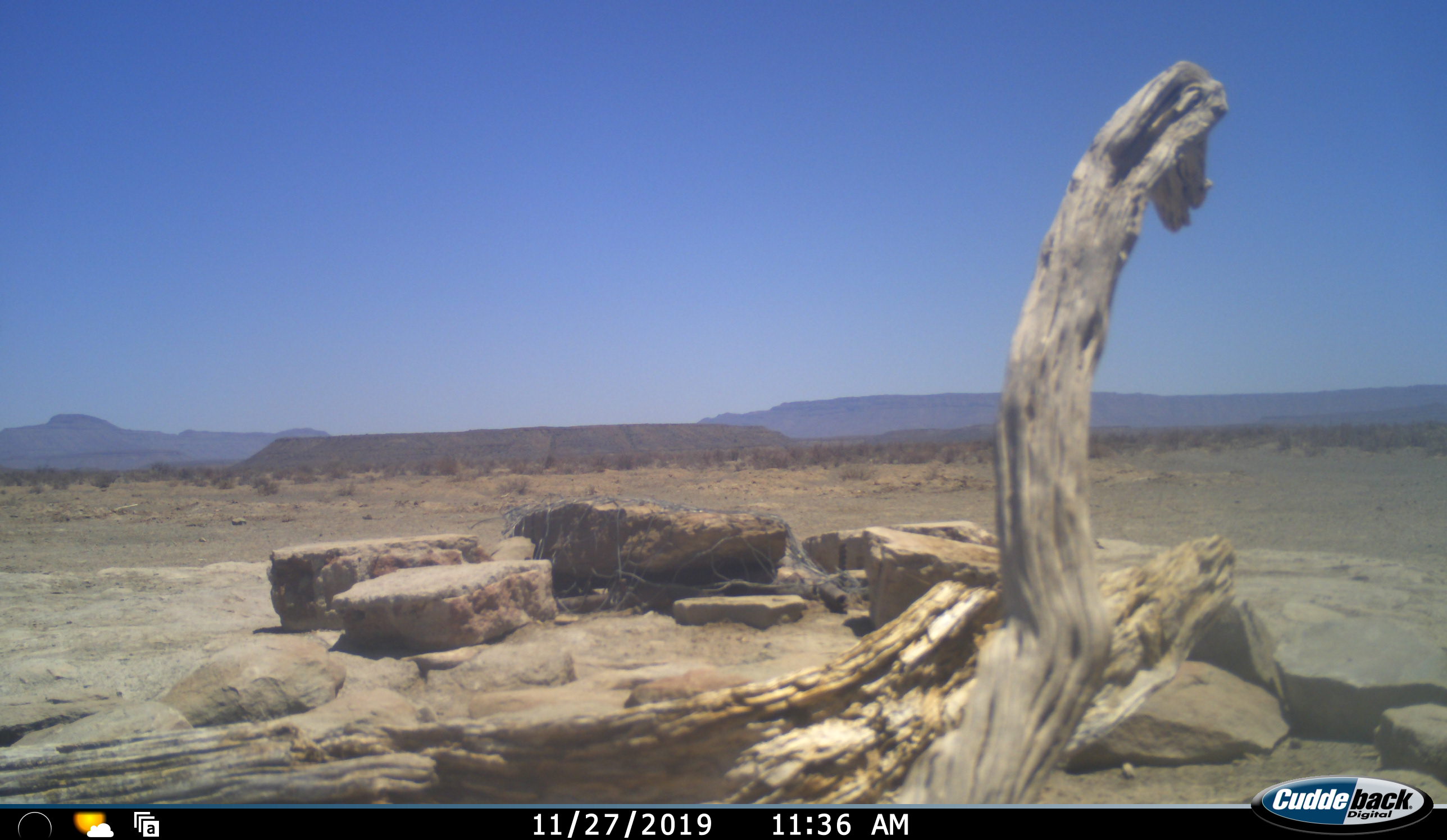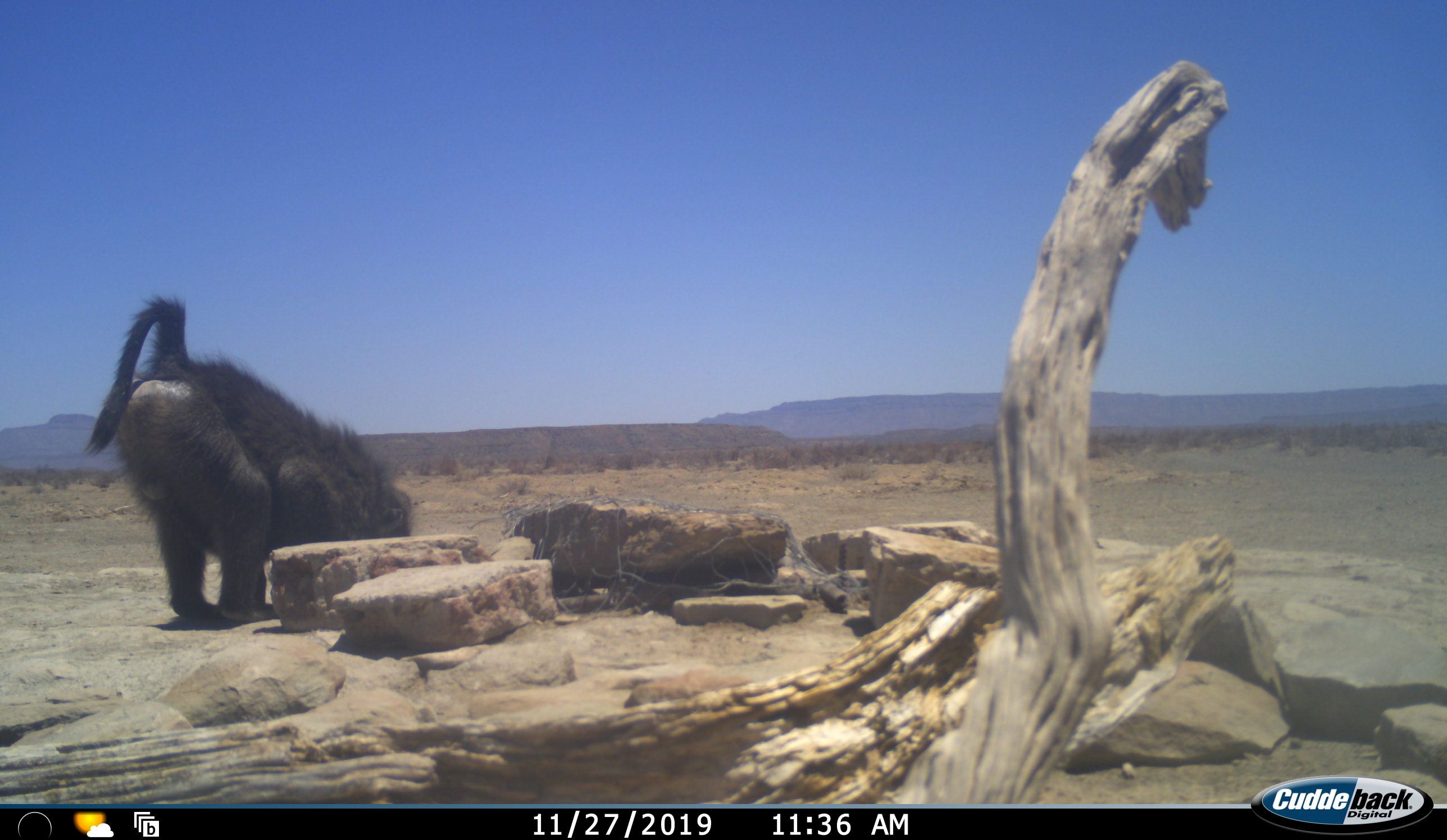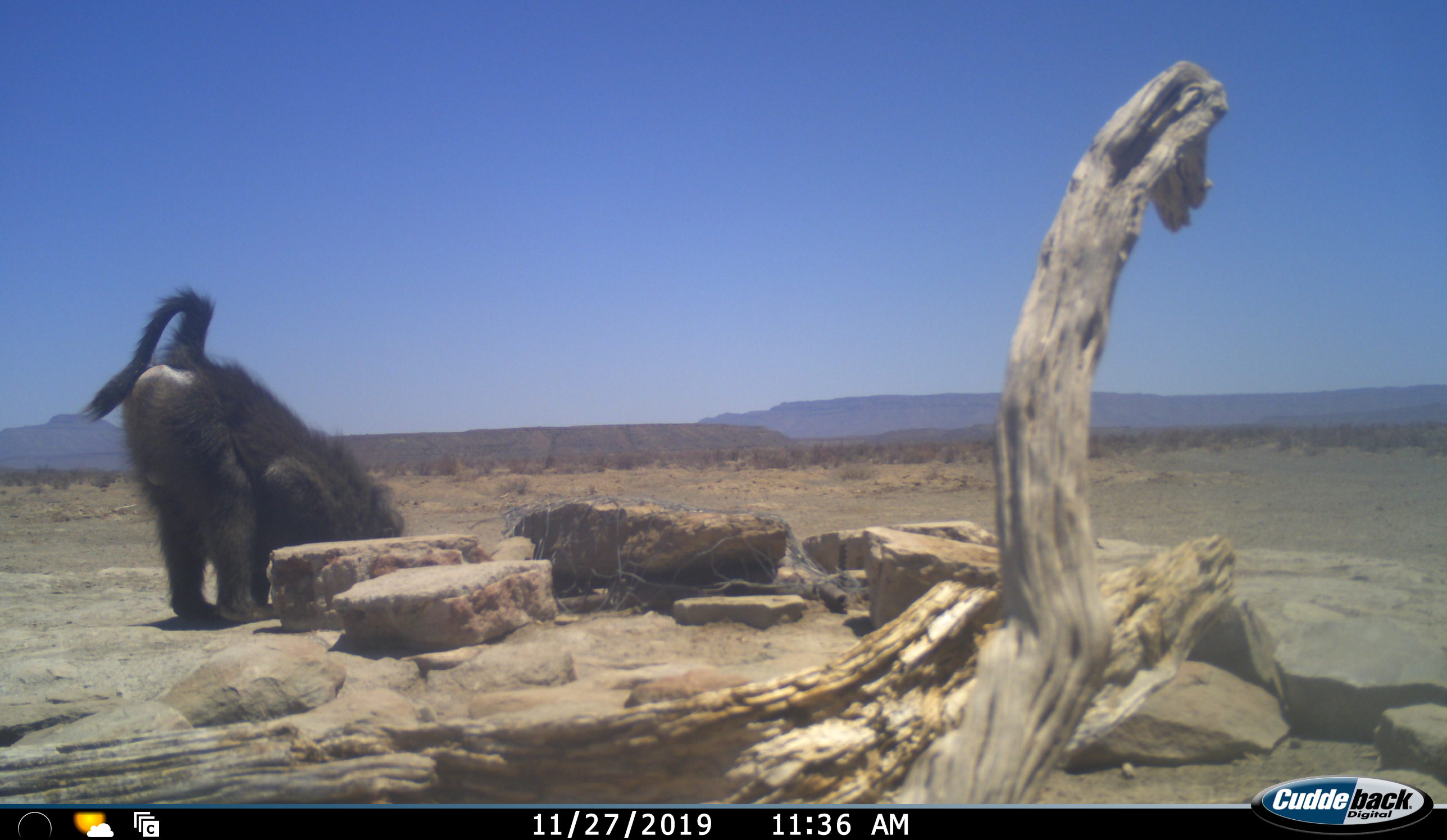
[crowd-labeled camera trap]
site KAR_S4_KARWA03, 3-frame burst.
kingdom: Animalia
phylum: Chordata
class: Mammalia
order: Primates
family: Cercopithecidae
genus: Papio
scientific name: Papio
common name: baboon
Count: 1.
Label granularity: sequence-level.